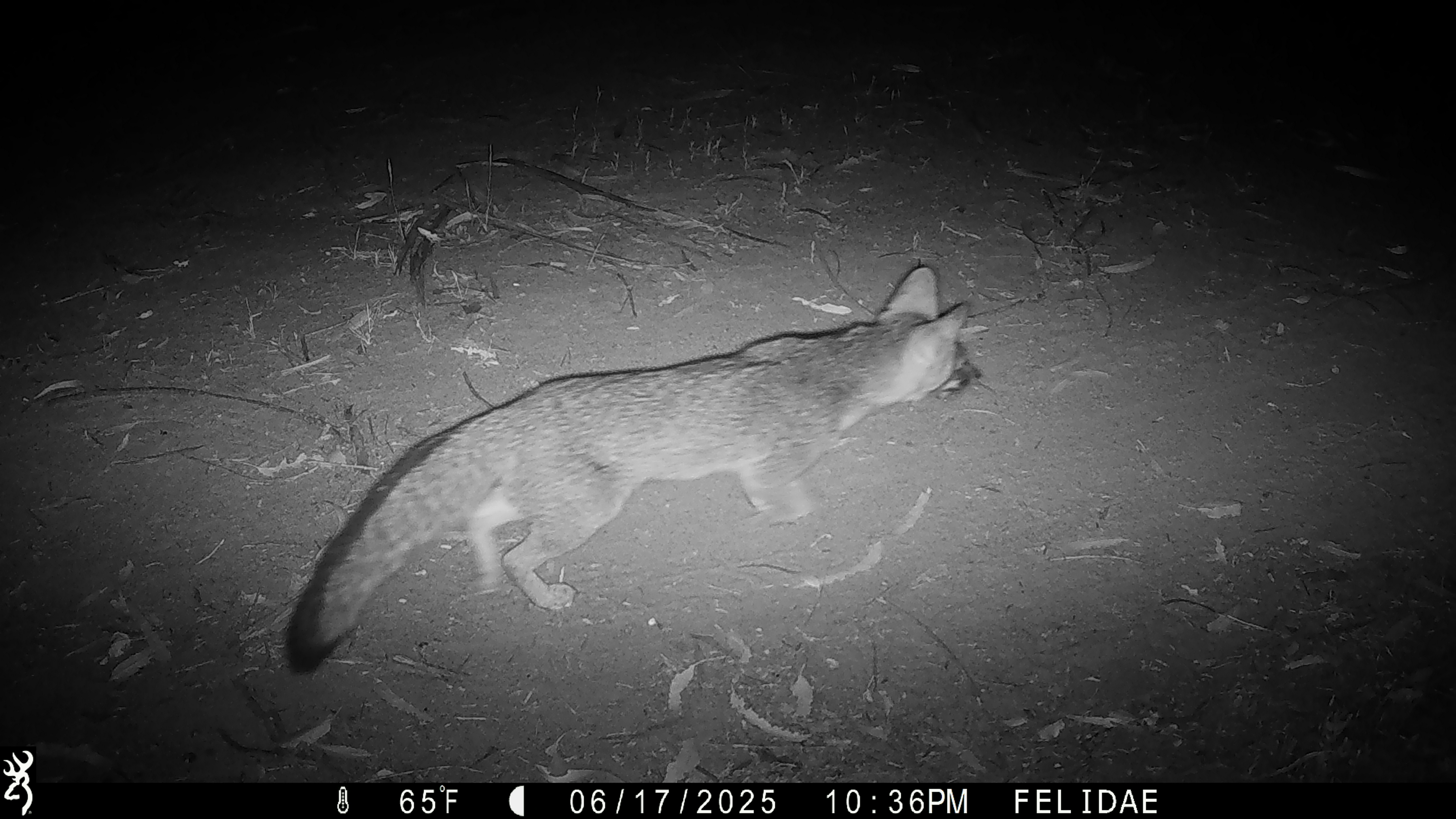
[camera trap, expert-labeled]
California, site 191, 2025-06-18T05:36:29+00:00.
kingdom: Animalia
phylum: Chordata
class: Mammalia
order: Carnivora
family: Canidae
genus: Urocyon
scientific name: Urocyon cinereoargenteus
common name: gray fox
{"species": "gray fox (Urocyon cinereoargenteus)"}